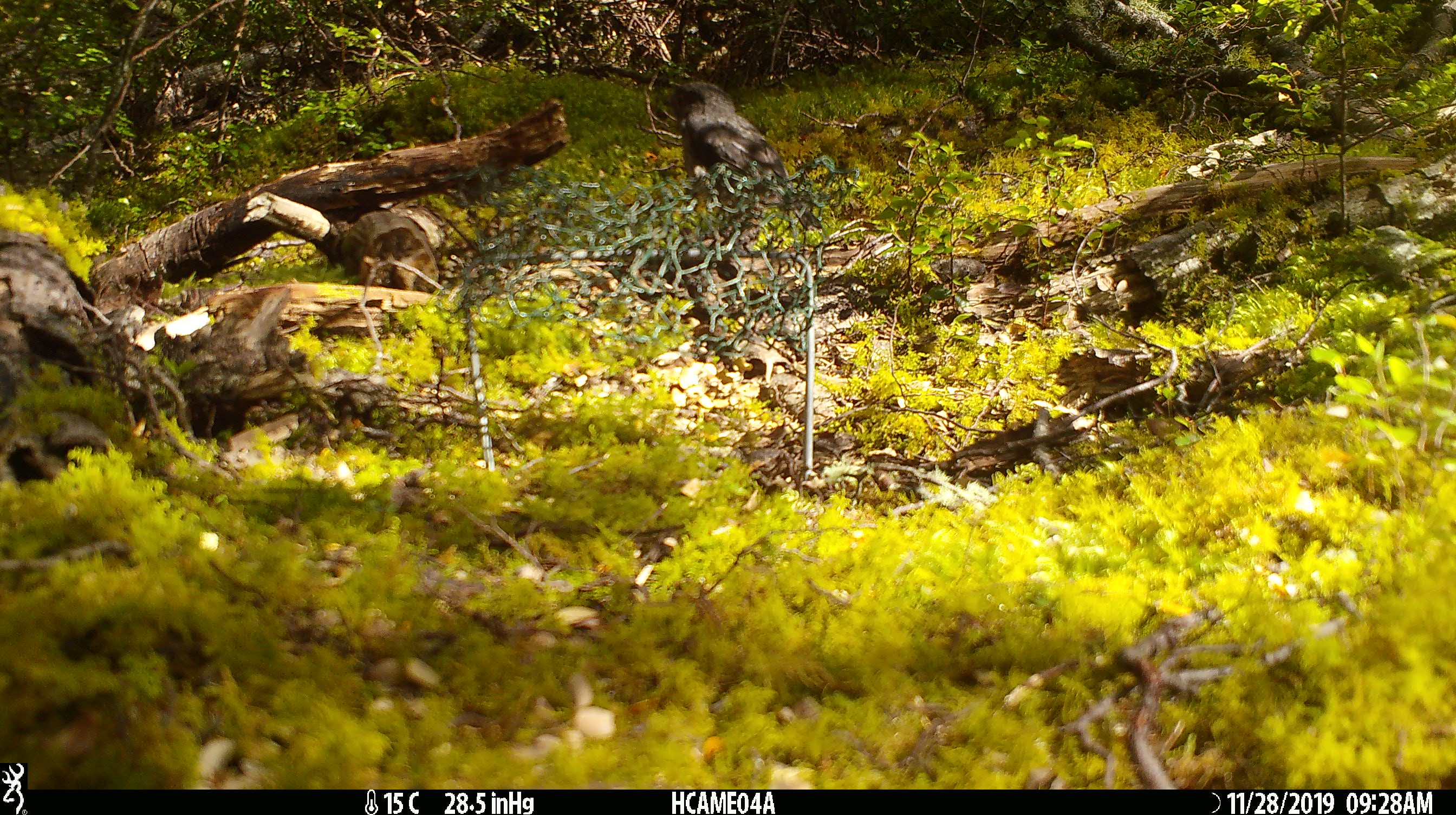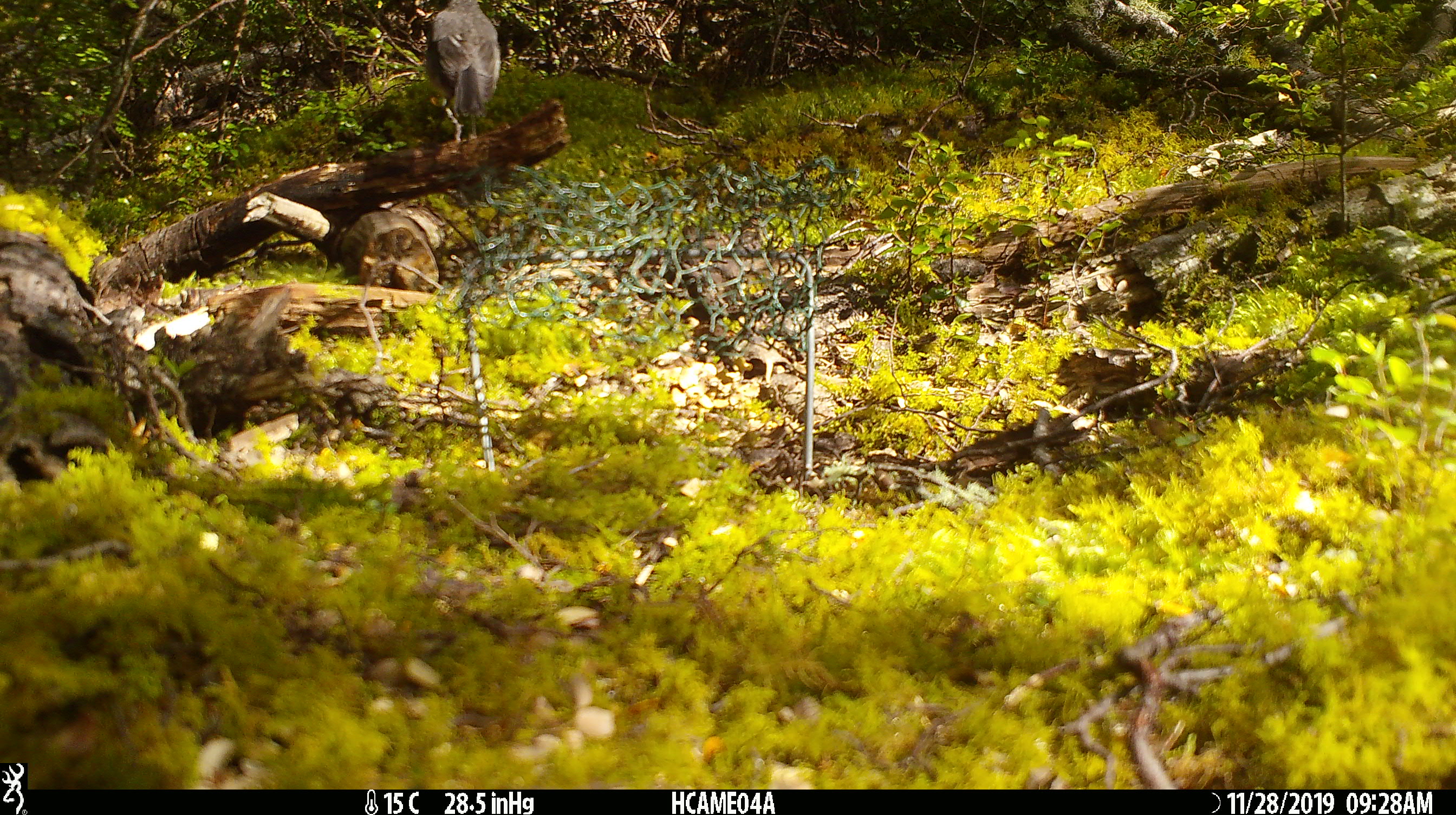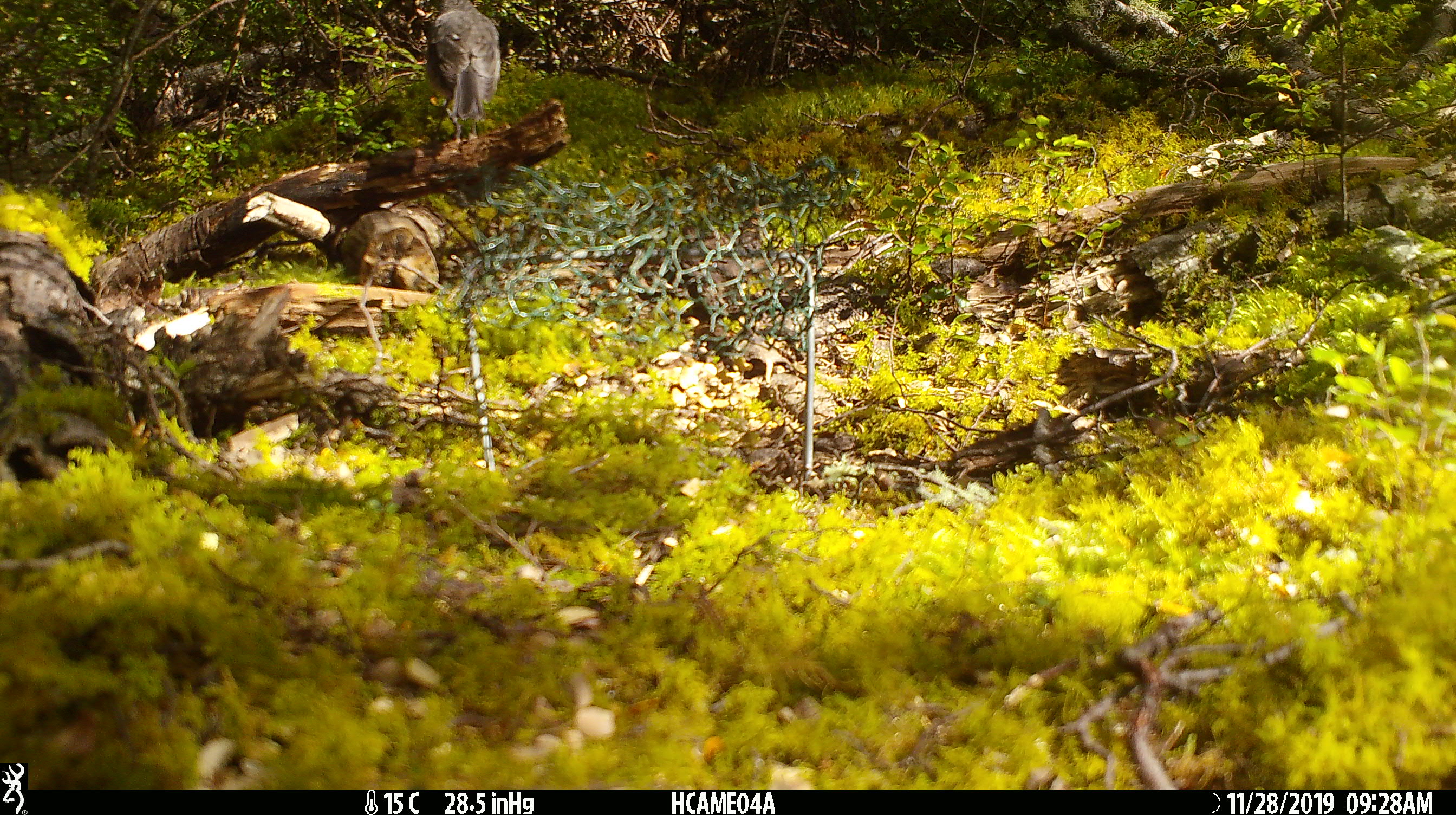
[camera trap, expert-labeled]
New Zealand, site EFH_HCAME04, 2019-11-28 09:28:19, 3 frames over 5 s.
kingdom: Animalia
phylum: Chordata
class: Aves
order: Passeriformes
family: Petroicidae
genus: Petroica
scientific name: Petroica australis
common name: new zealand robin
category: robin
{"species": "robin (new zealand robin) (Petroica australis)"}